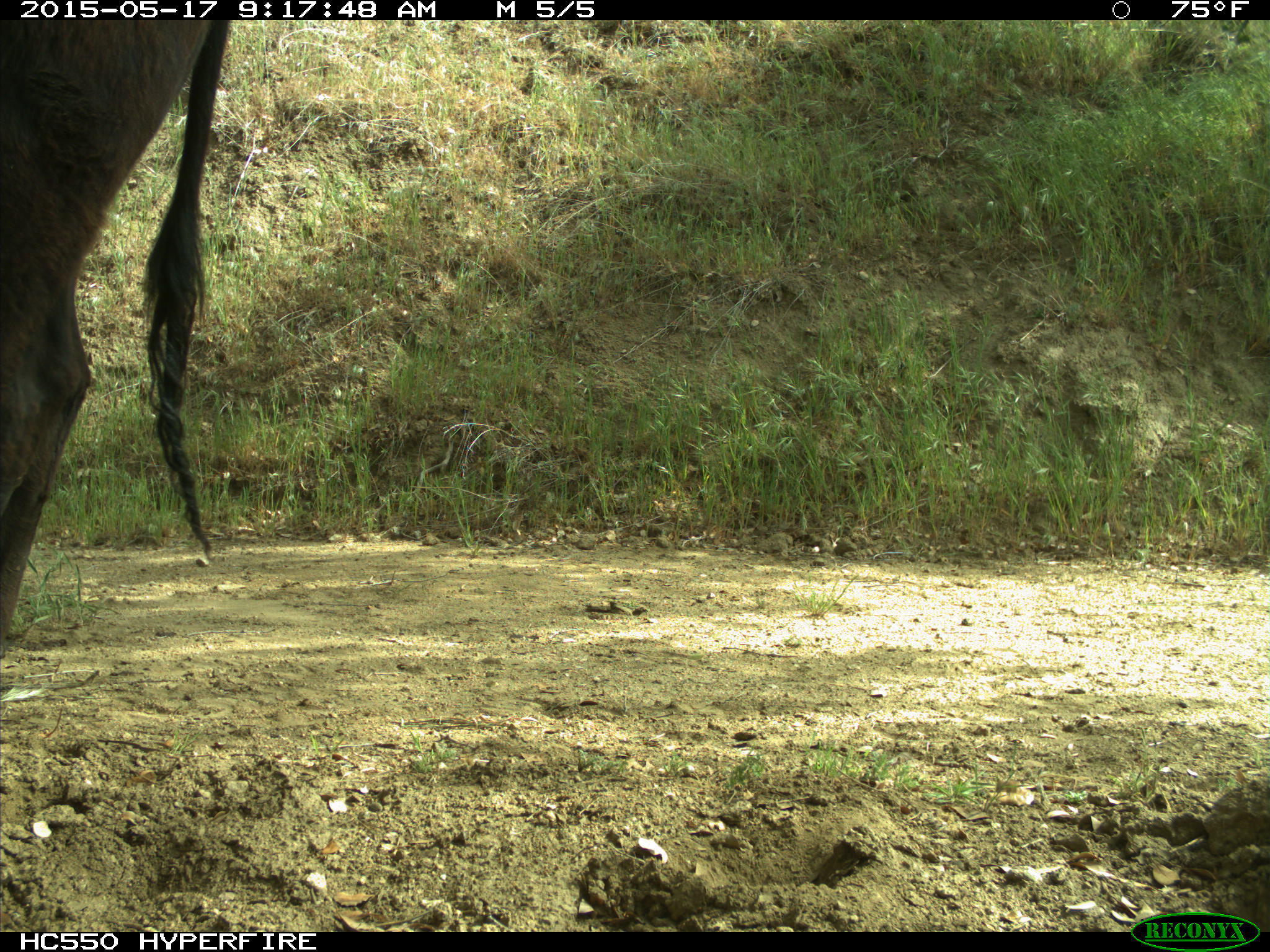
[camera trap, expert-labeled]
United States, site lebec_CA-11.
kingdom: Animalia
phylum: Chordata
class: Mammalia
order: Artiodactyla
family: Bovidae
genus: Bos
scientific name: Bos taurus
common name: domestic cow